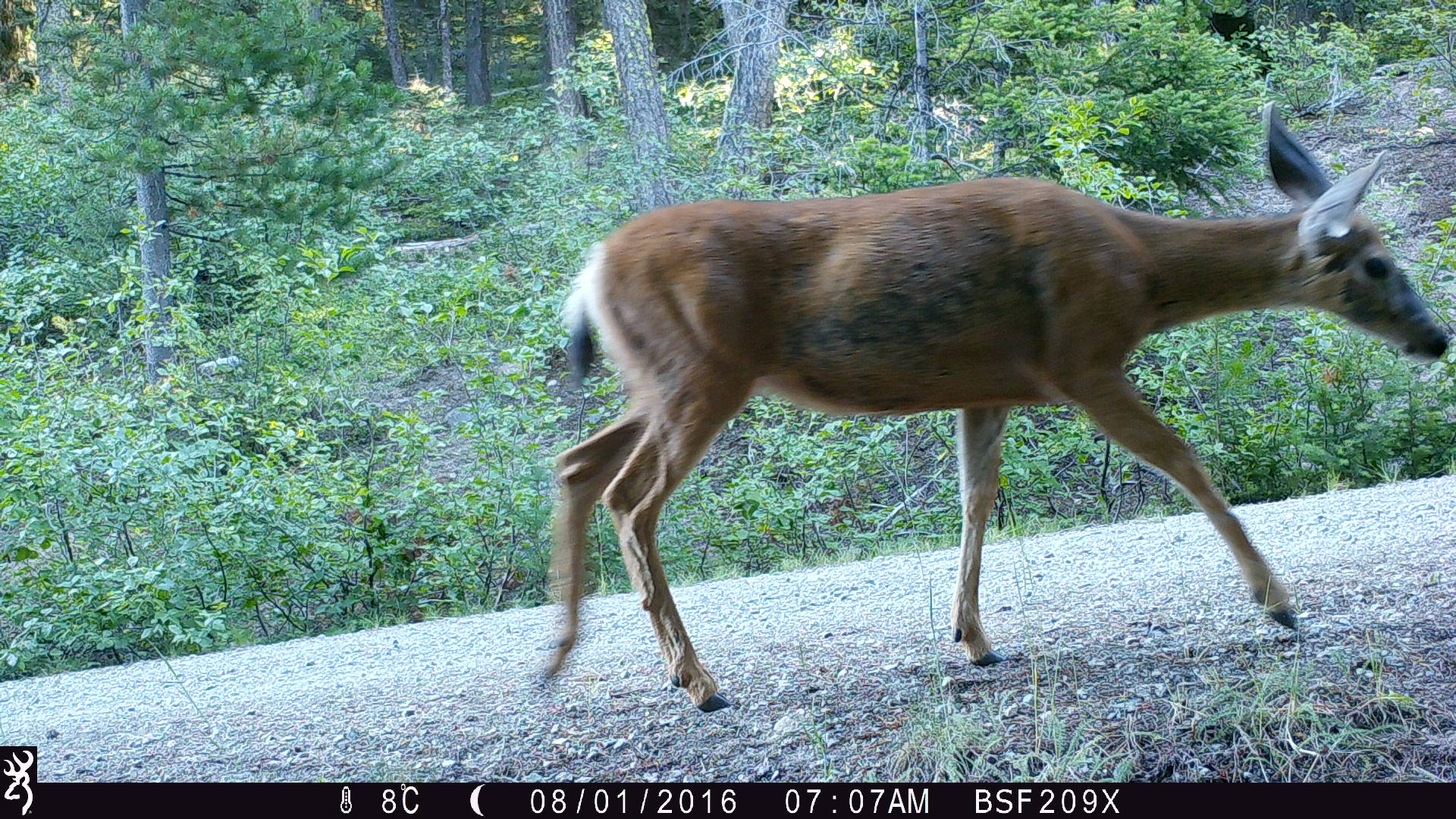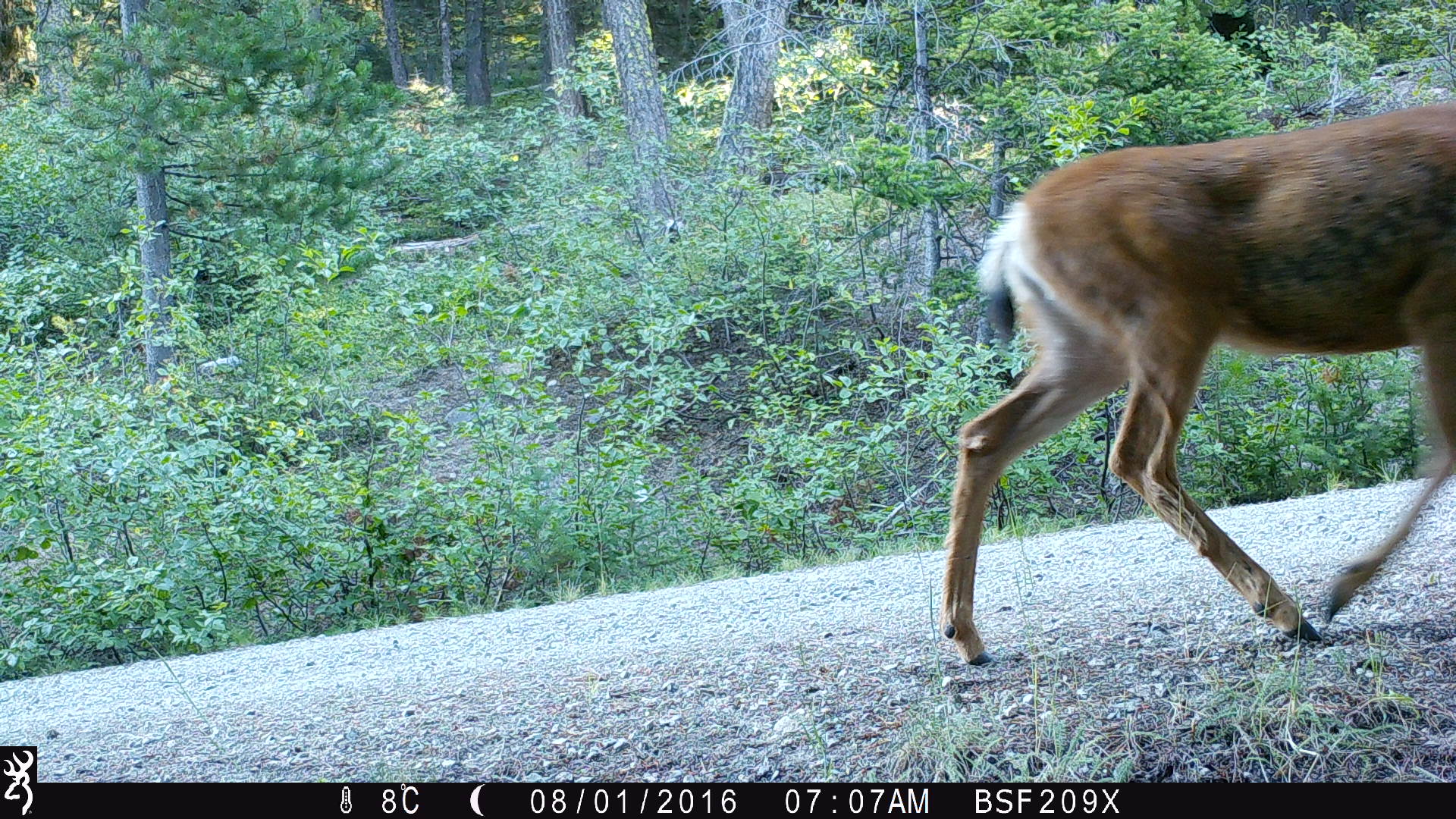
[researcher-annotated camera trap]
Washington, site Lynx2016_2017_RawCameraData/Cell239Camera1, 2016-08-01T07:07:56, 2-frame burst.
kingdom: Animalia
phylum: Chordata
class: Mammalia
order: Artiodactyla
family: Cervidae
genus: Odocoileus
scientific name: Odocoileus hemionus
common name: mule deer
Odocoileus hemionus (mule deer). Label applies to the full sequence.